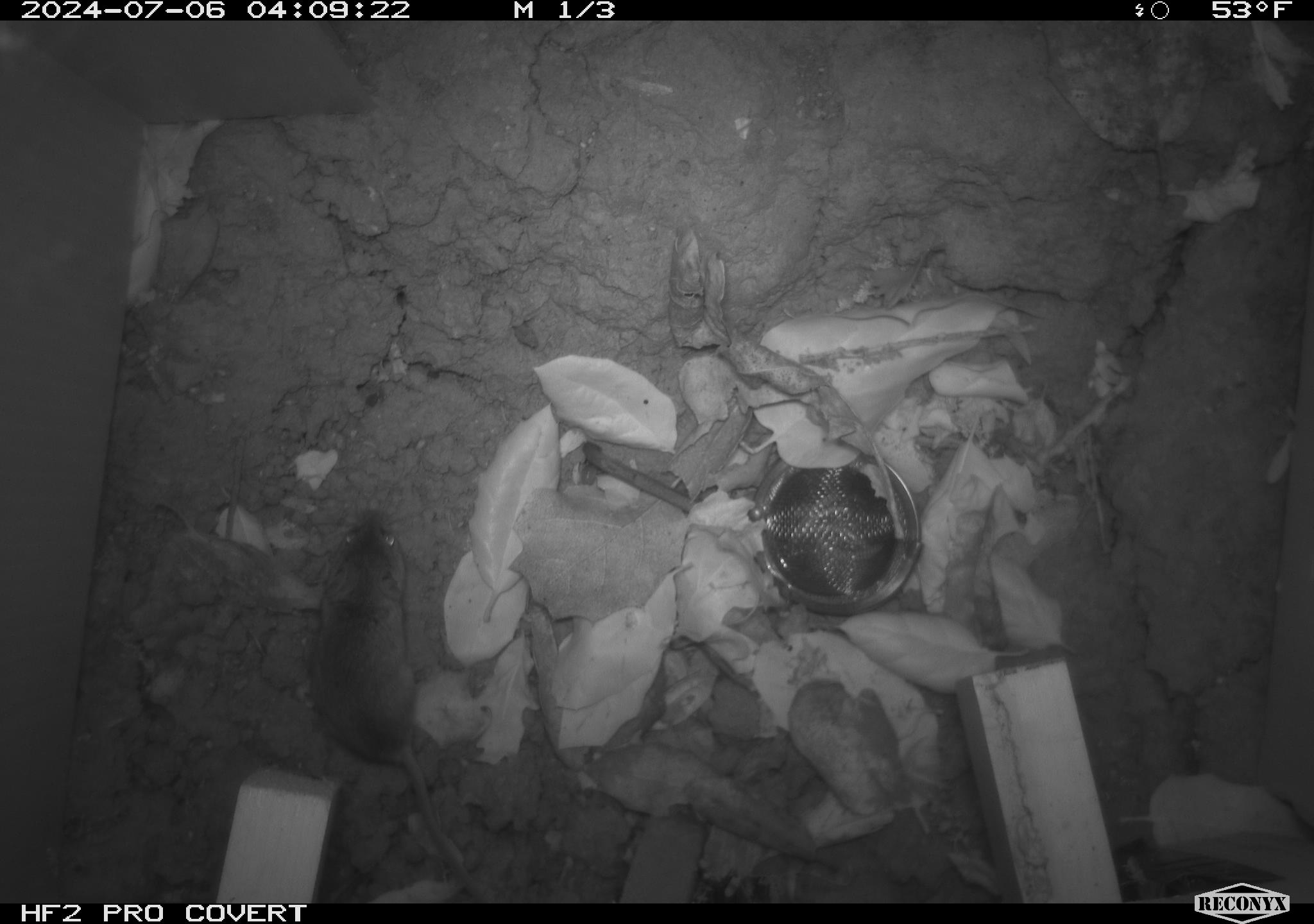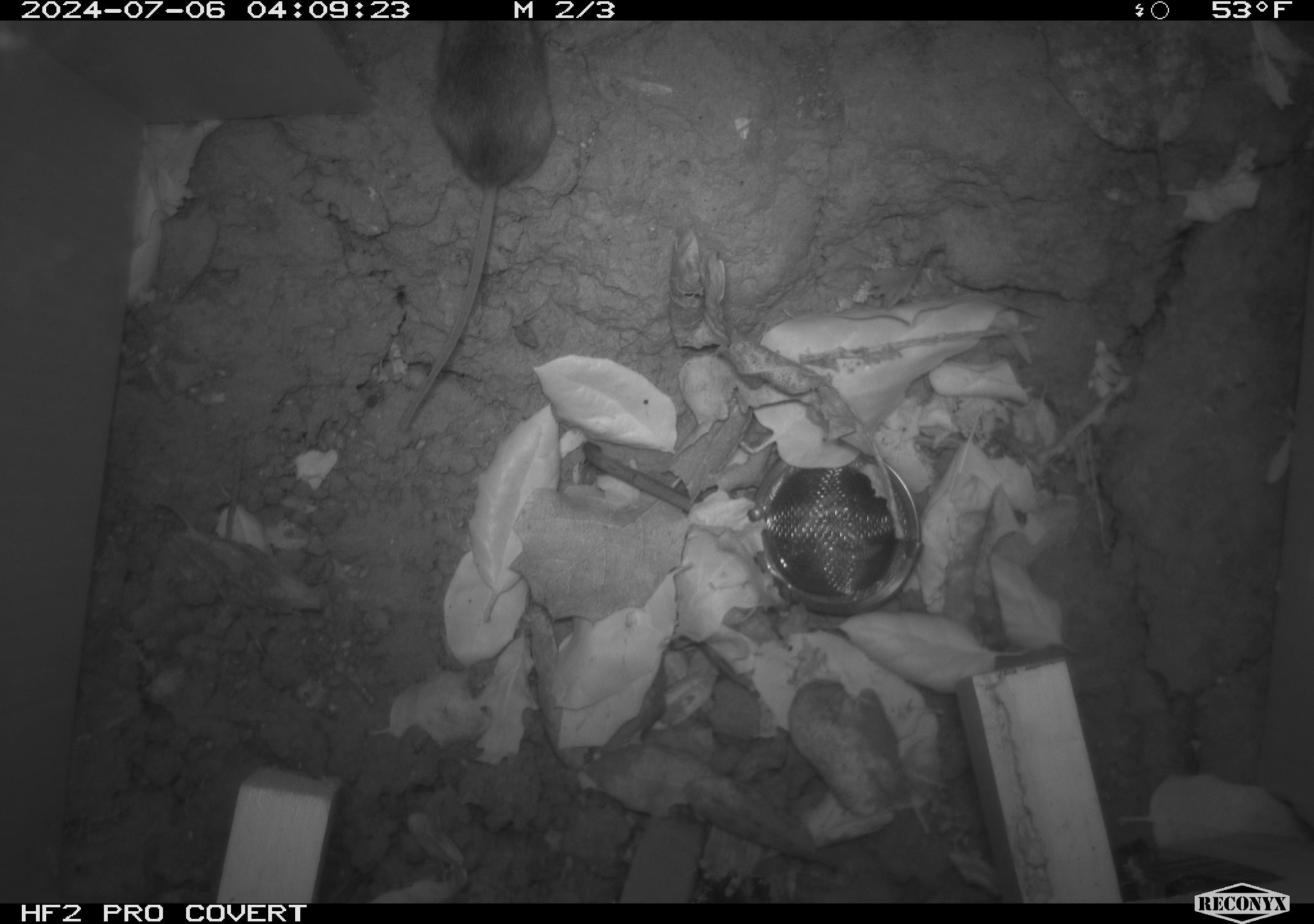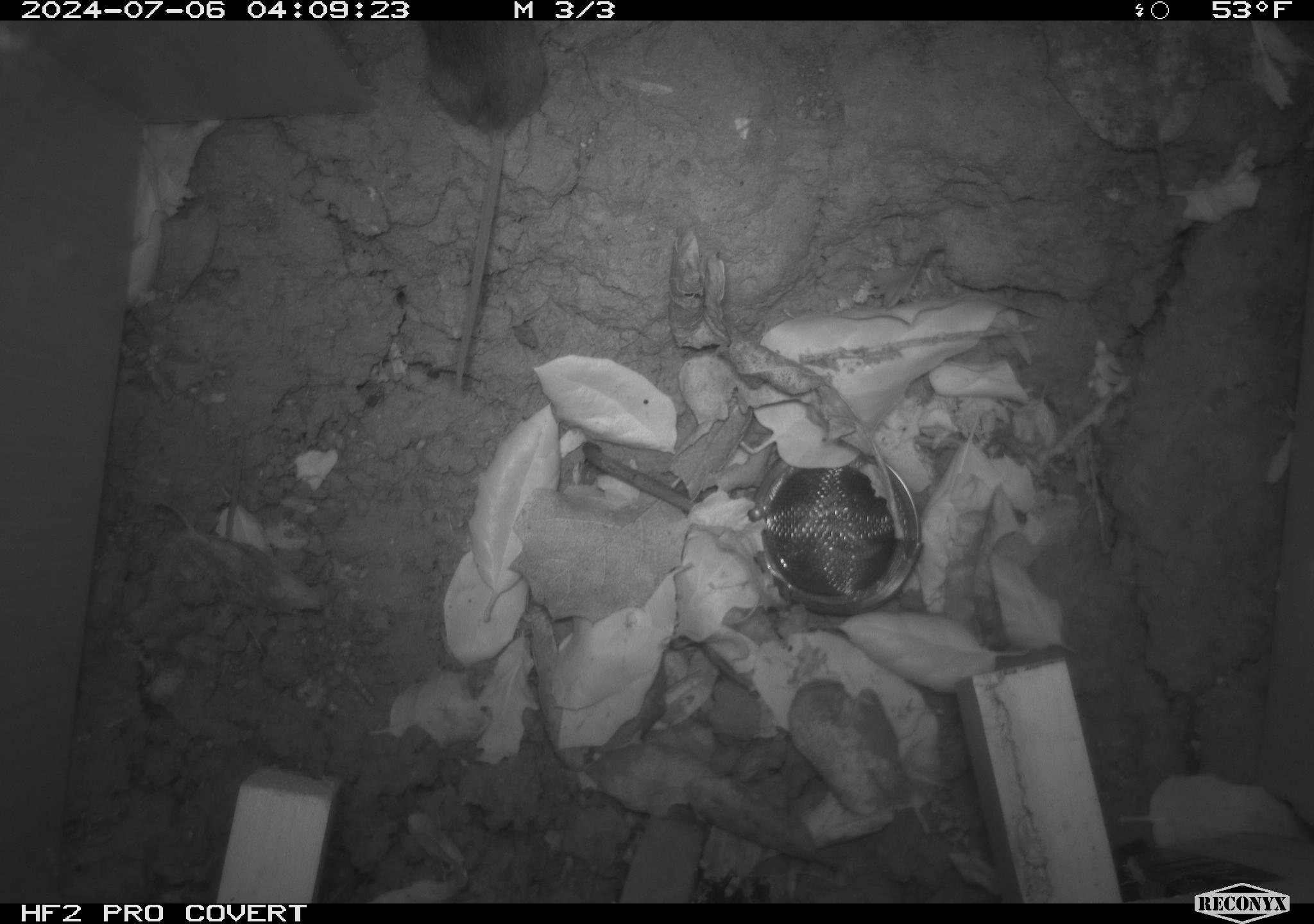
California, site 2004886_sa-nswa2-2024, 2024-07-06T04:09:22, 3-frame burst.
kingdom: Animalia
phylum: Chordata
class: Mammalia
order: Rodentia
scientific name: Rodentia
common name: rodent